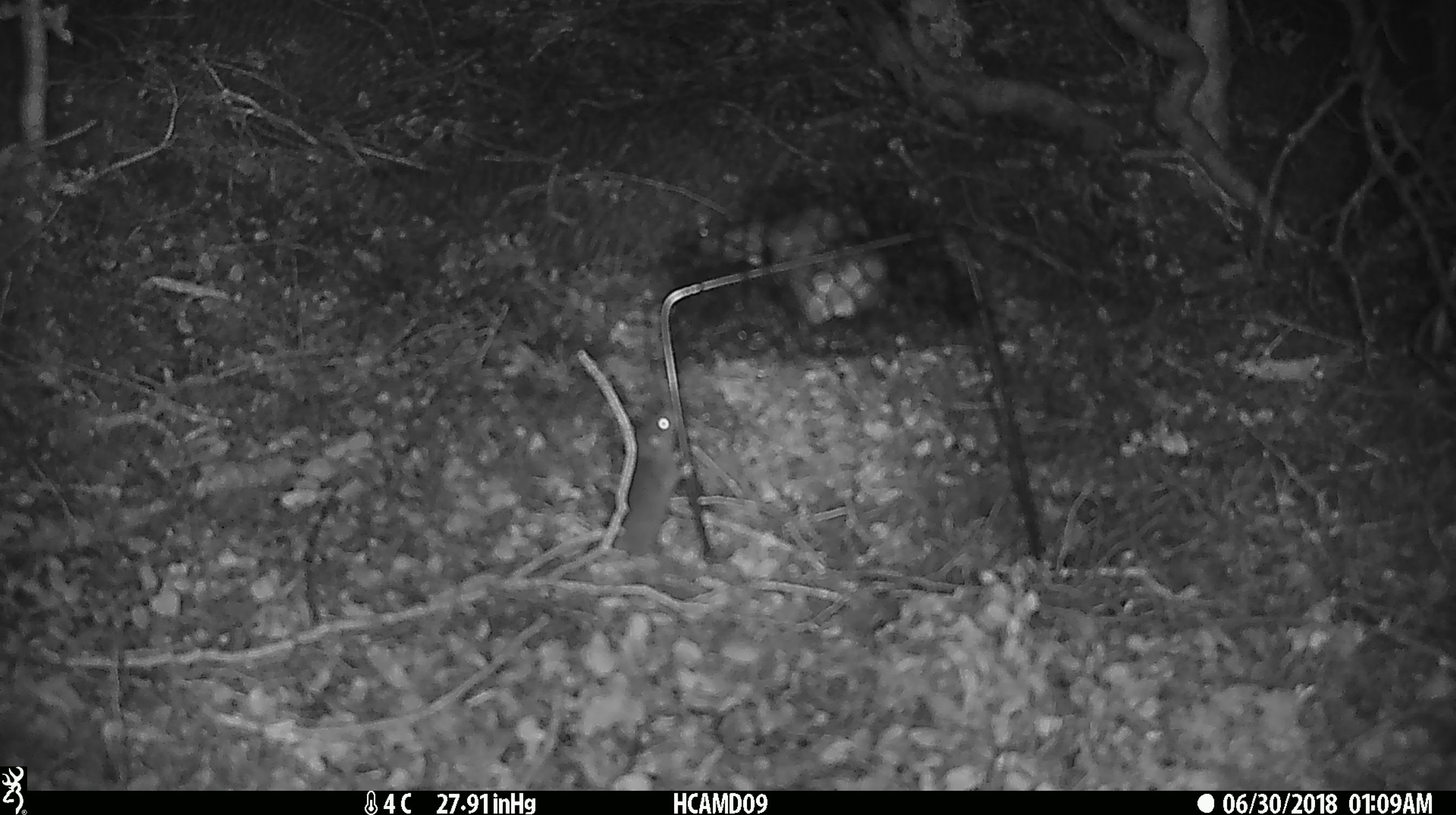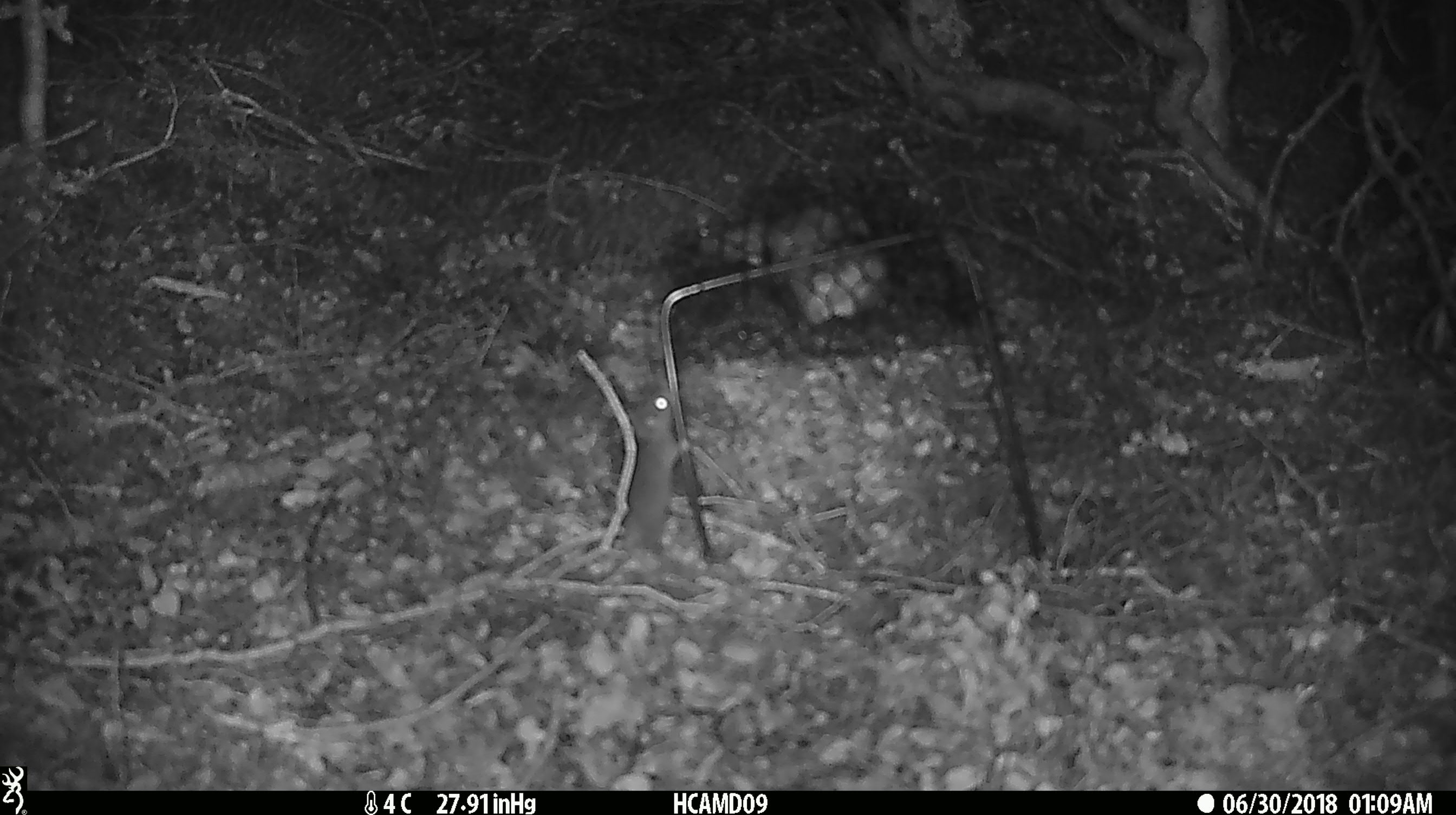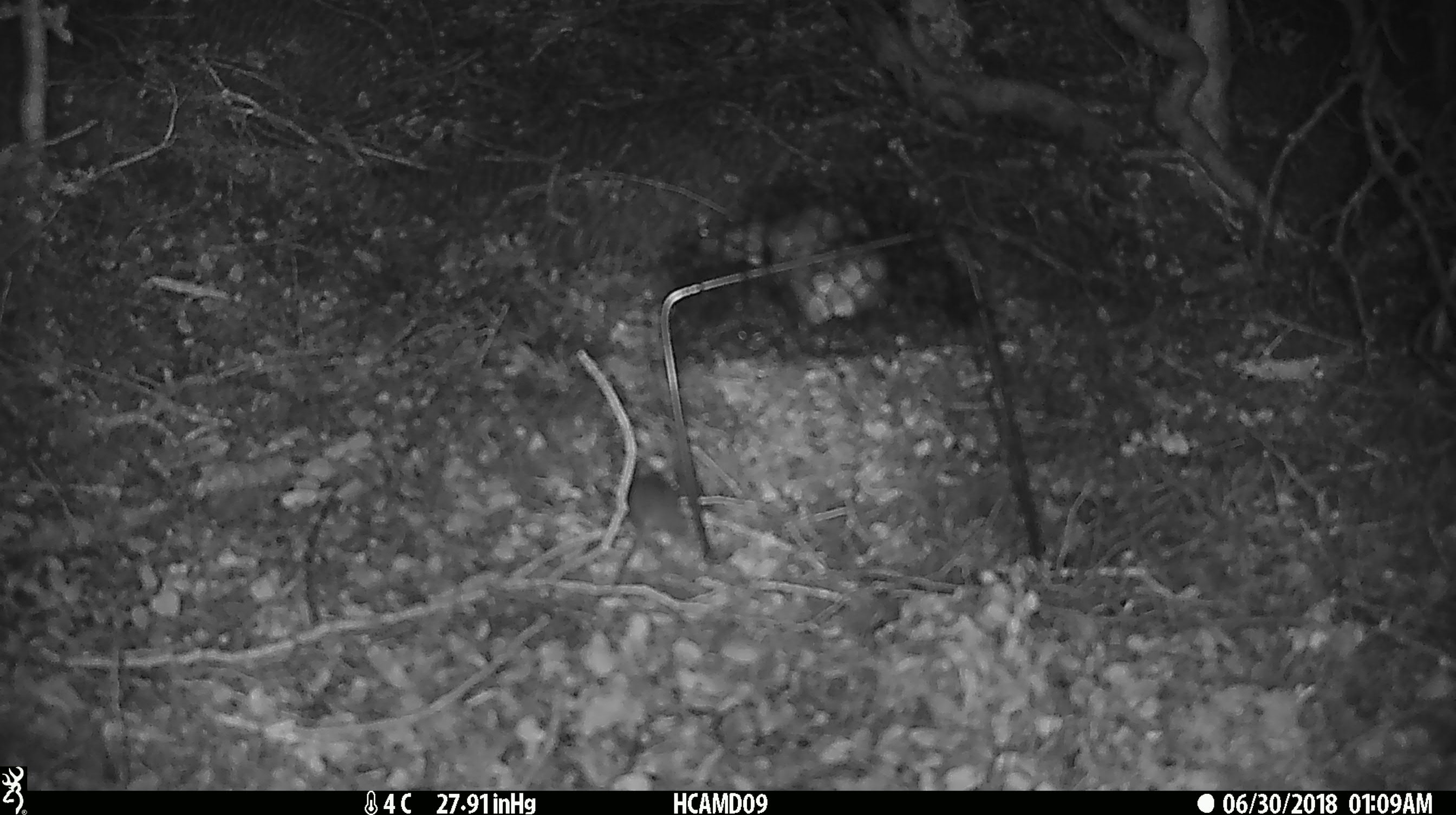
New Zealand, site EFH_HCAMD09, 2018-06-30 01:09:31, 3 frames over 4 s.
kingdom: Animalia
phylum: Chordata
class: Mammalia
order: Rodentia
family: Muridae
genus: Mus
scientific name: Mus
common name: mouse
Mouse (Mus).